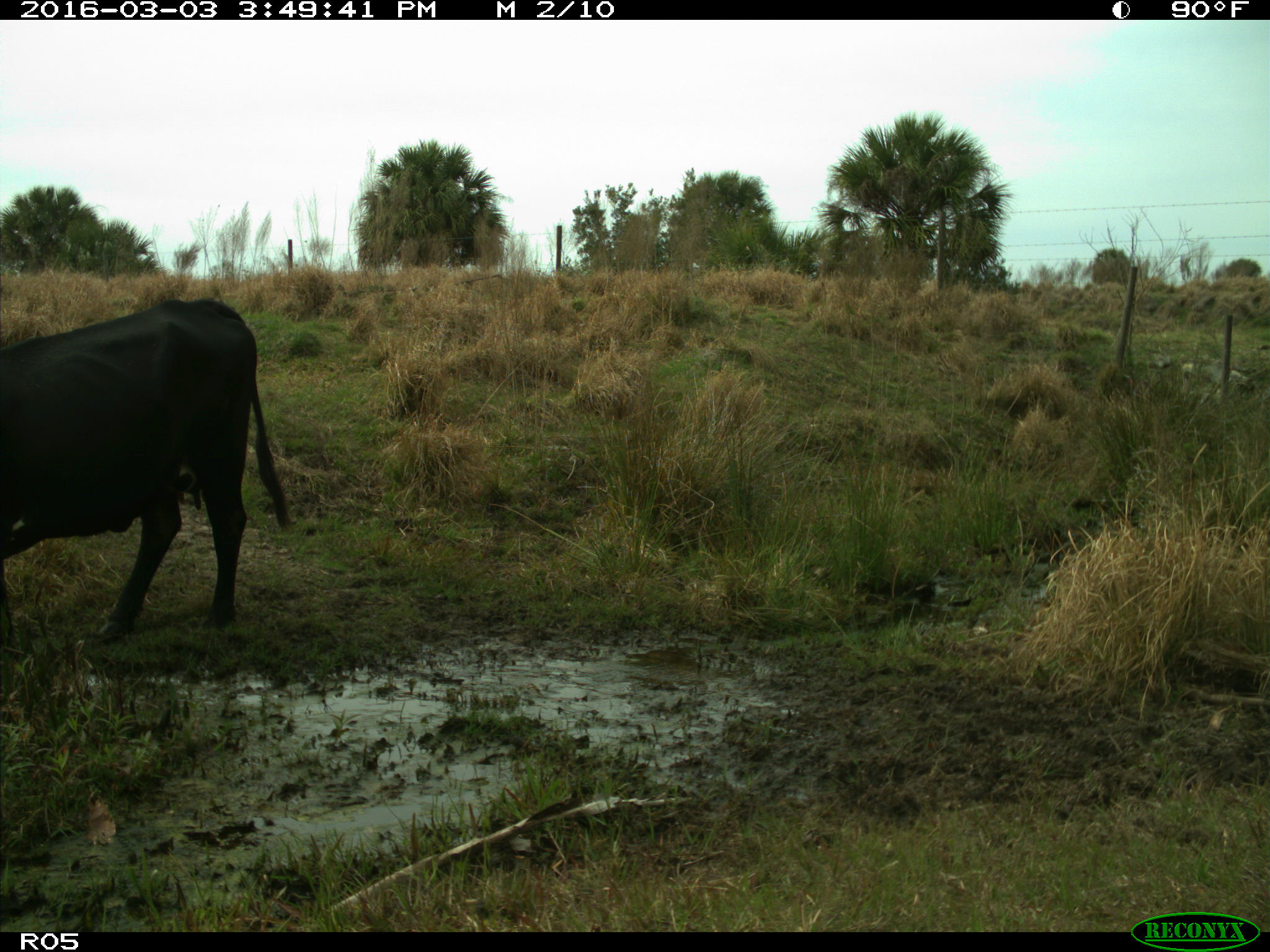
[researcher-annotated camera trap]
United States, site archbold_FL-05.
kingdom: Animalia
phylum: Chordata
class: Mammalia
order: Artiodactyla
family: Bovidae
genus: Bos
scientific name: Bos taurus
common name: domestic cow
Bos taurus (domestic cow).